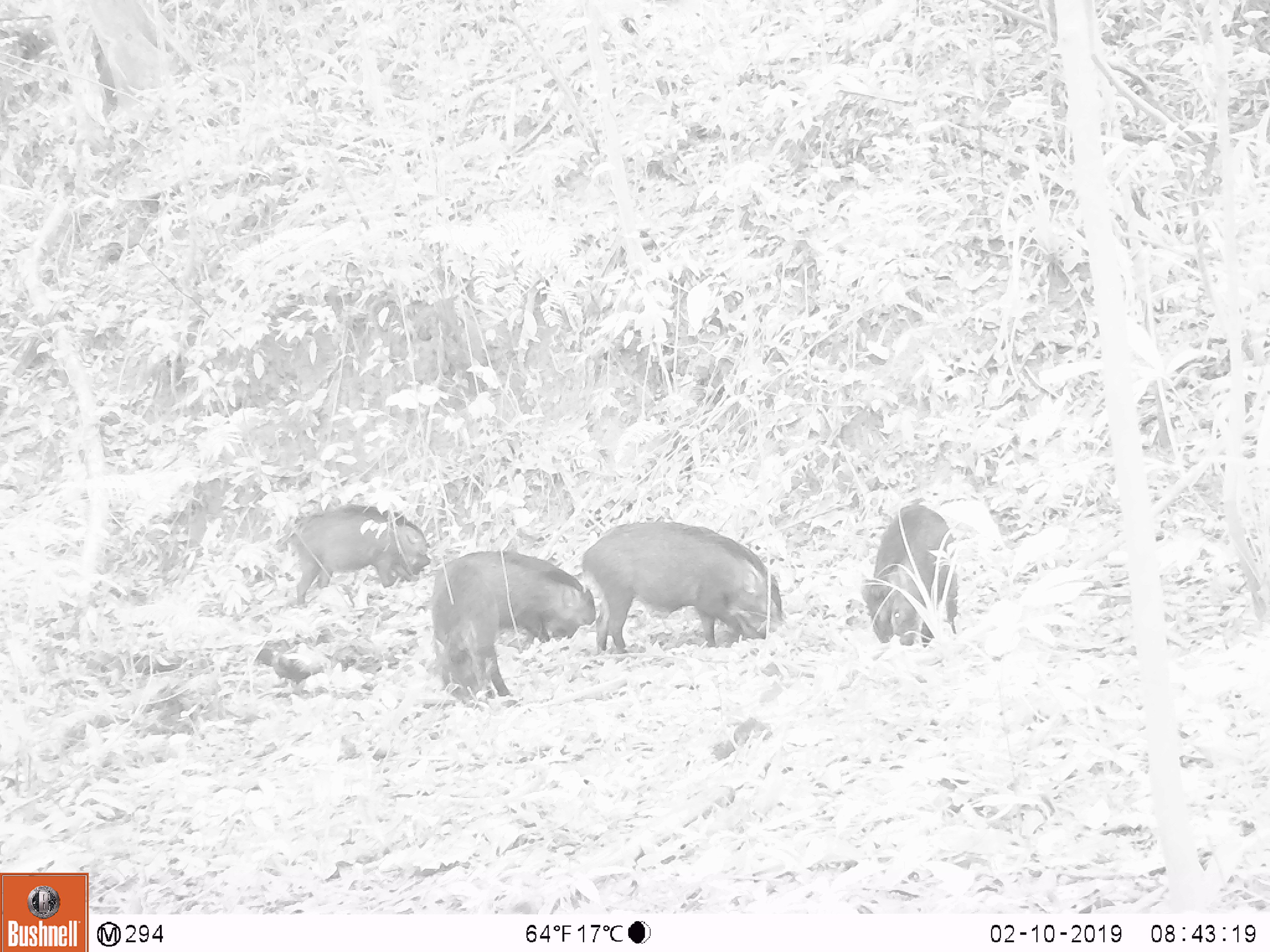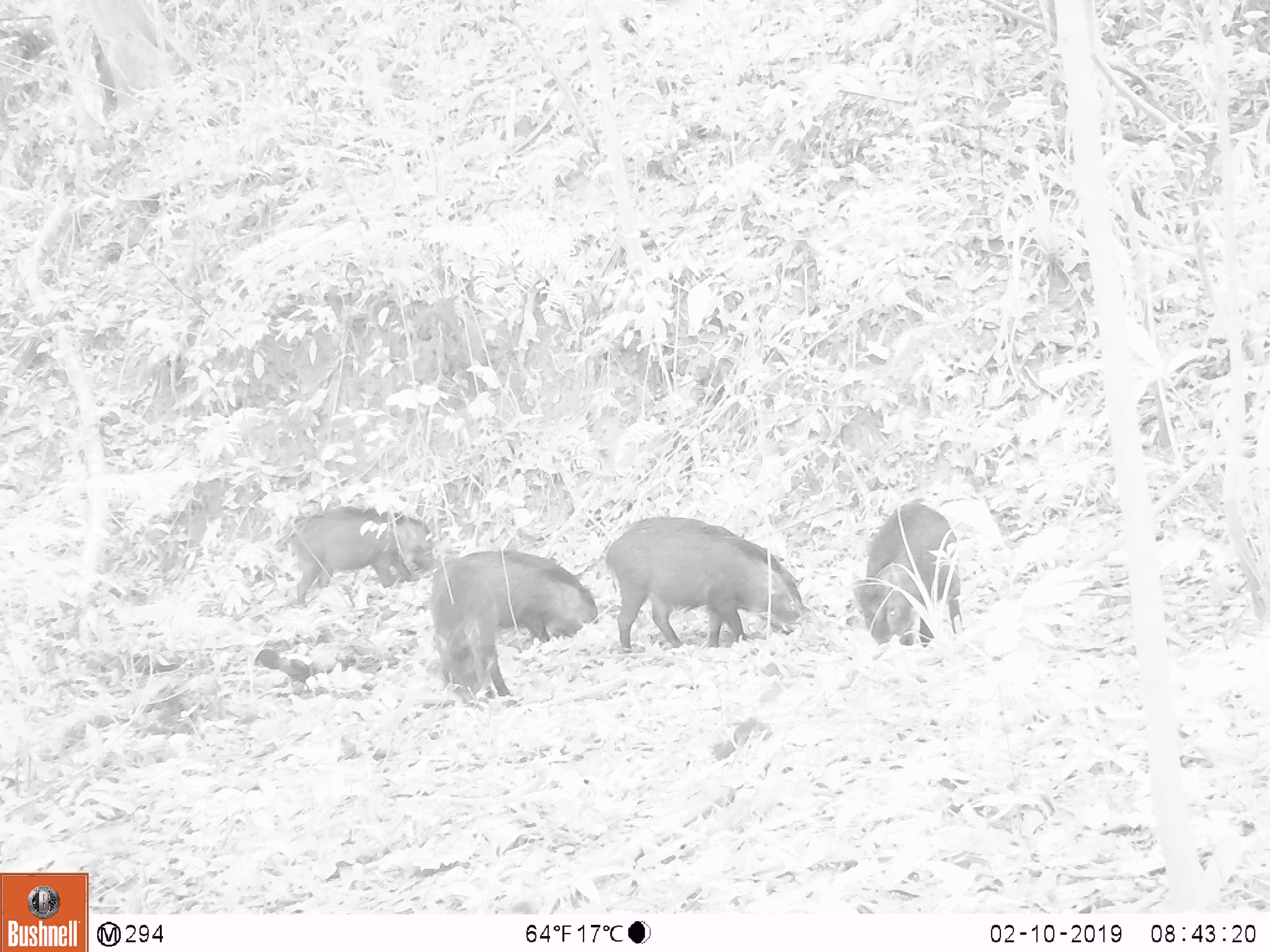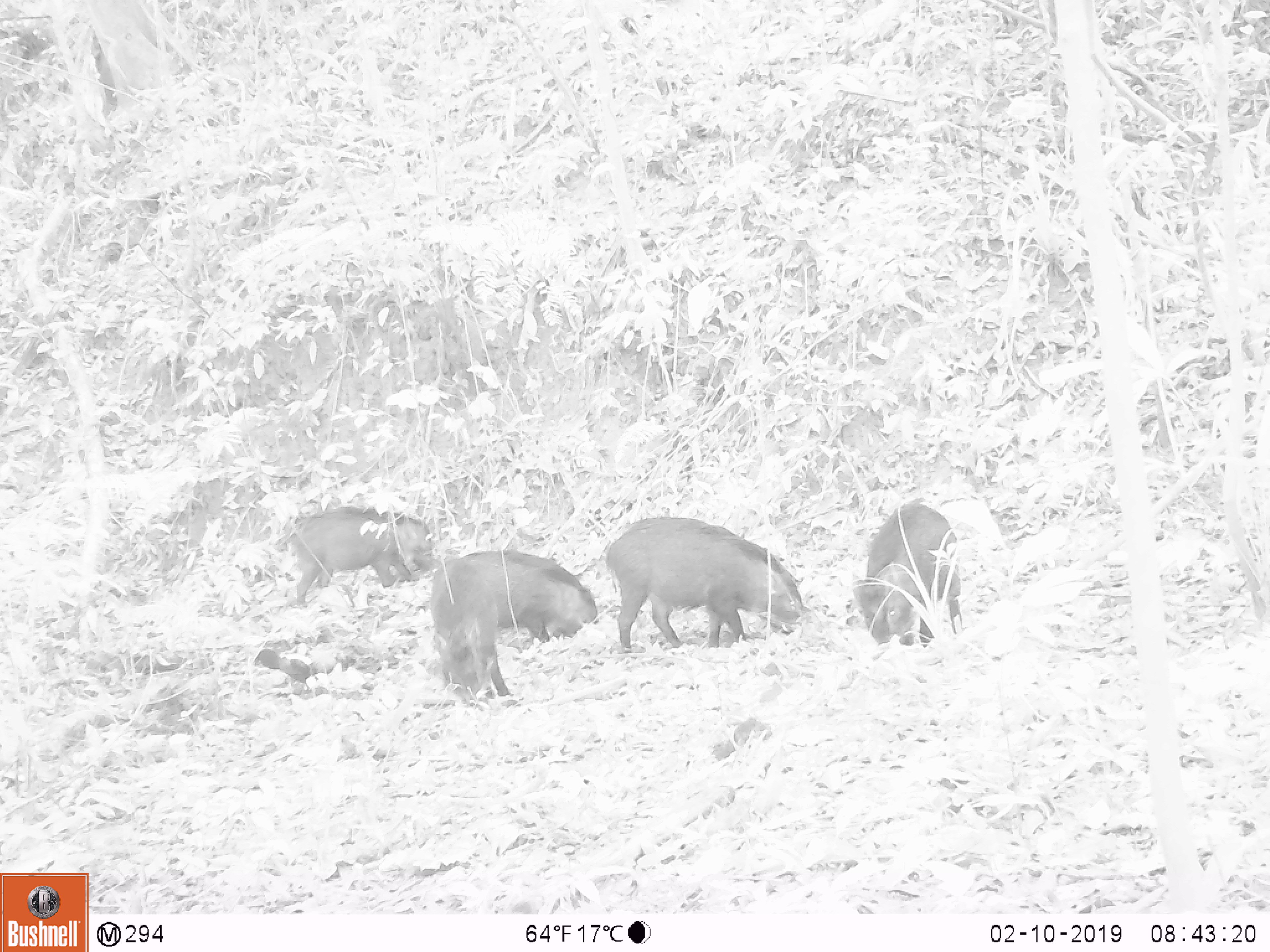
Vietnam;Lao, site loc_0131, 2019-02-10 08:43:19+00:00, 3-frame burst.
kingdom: Animalia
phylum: Chordata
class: Mammalia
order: Artiodactyla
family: Suidae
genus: Sus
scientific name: Sus scrofa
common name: eurasian wild pig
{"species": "eurasian wild pig (Sus scrofa)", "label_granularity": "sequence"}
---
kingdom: Animalia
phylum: Chordata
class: Aves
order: Galliformes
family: Phasianidae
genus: Gallus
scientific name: Gallus gallus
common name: red junglefowl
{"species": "red junglefowl (Gallus gallus)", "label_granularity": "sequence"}